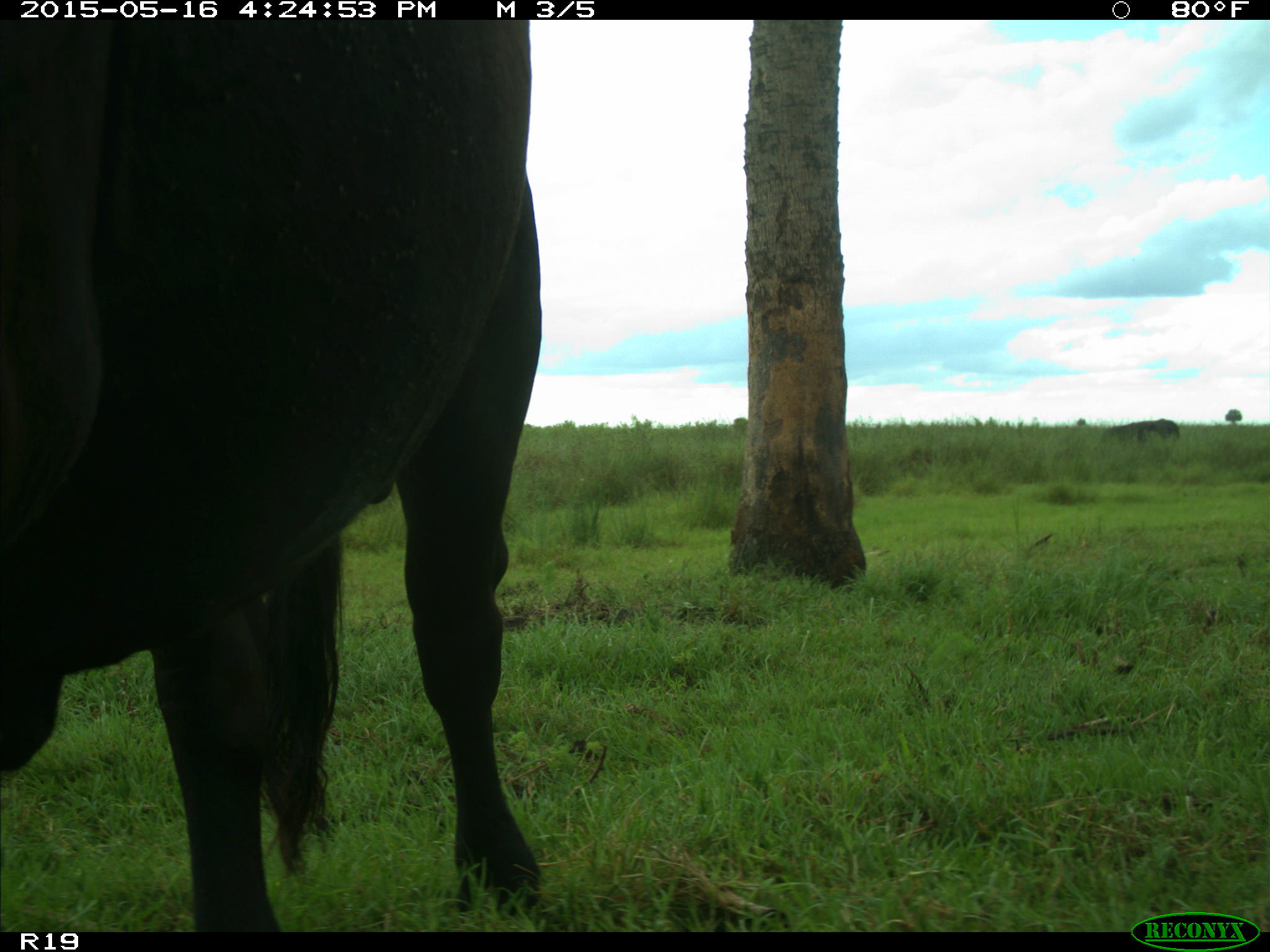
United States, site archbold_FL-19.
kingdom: Animalia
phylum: Chordata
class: Mammalia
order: Artiodactyla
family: Bovidae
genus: Bos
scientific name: Bos taurus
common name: domestic cow